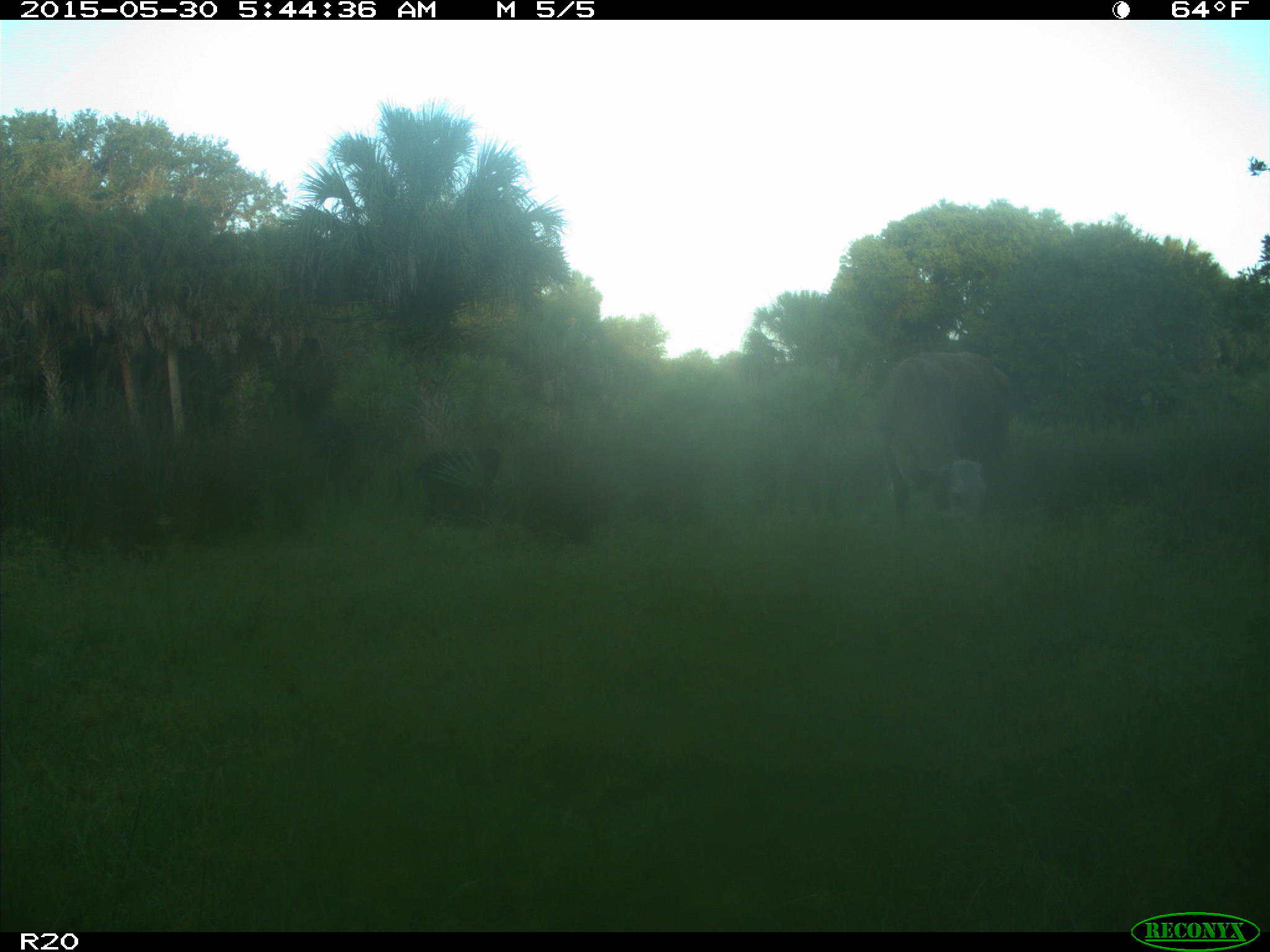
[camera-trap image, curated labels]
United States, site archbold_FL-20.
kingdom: Animalia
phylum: Chordata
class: Mammalia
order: Artiodactyla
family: Bovidae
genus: Bos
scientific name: Bos taurus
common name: domestic cow